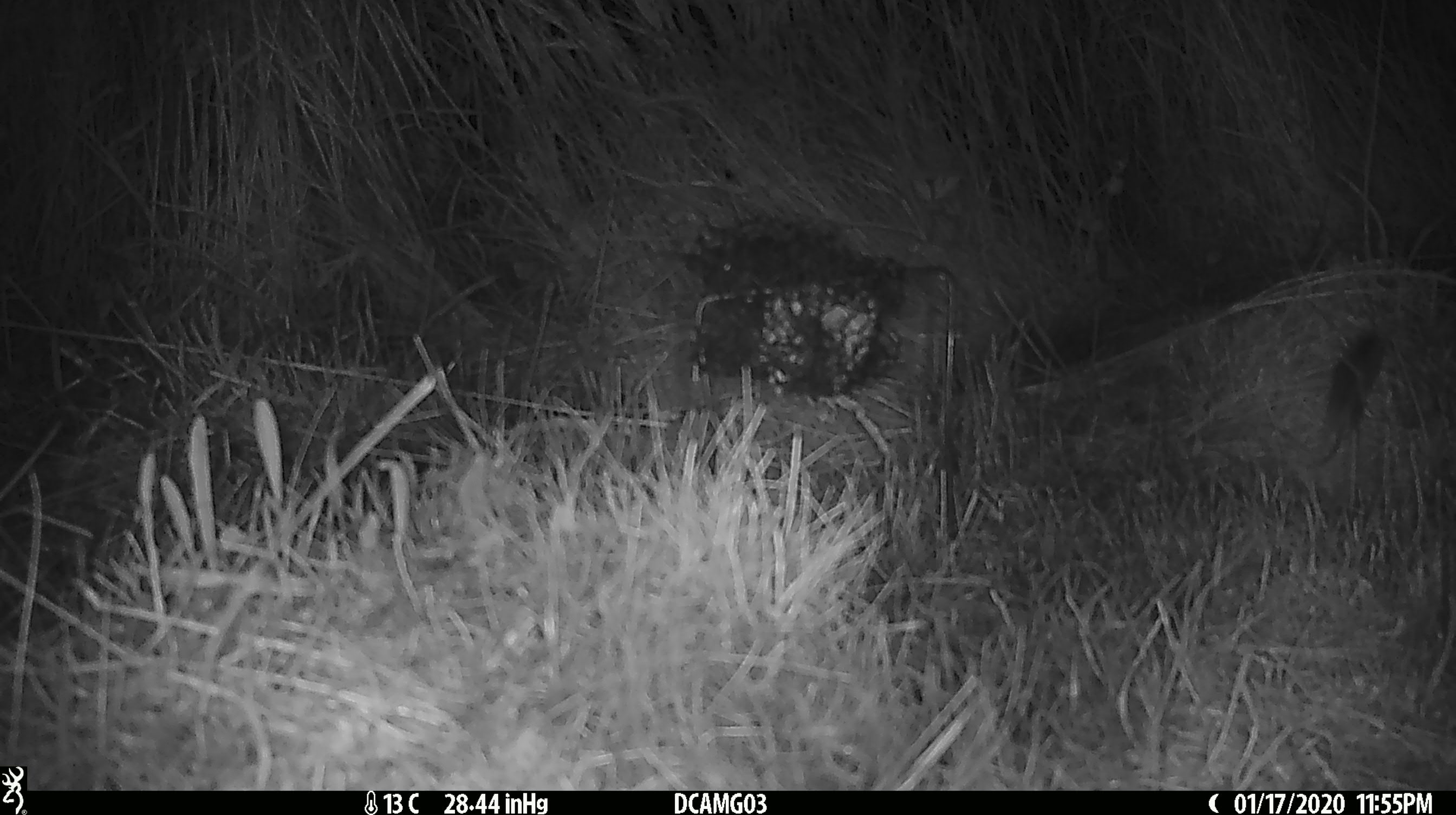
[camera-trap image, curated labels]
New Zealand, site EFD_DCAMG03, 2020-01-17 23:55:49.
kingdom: Animalia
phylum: Chordata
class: Mammalia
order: Rodentia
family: Muridae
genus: Mus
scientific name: Mus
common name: mouse